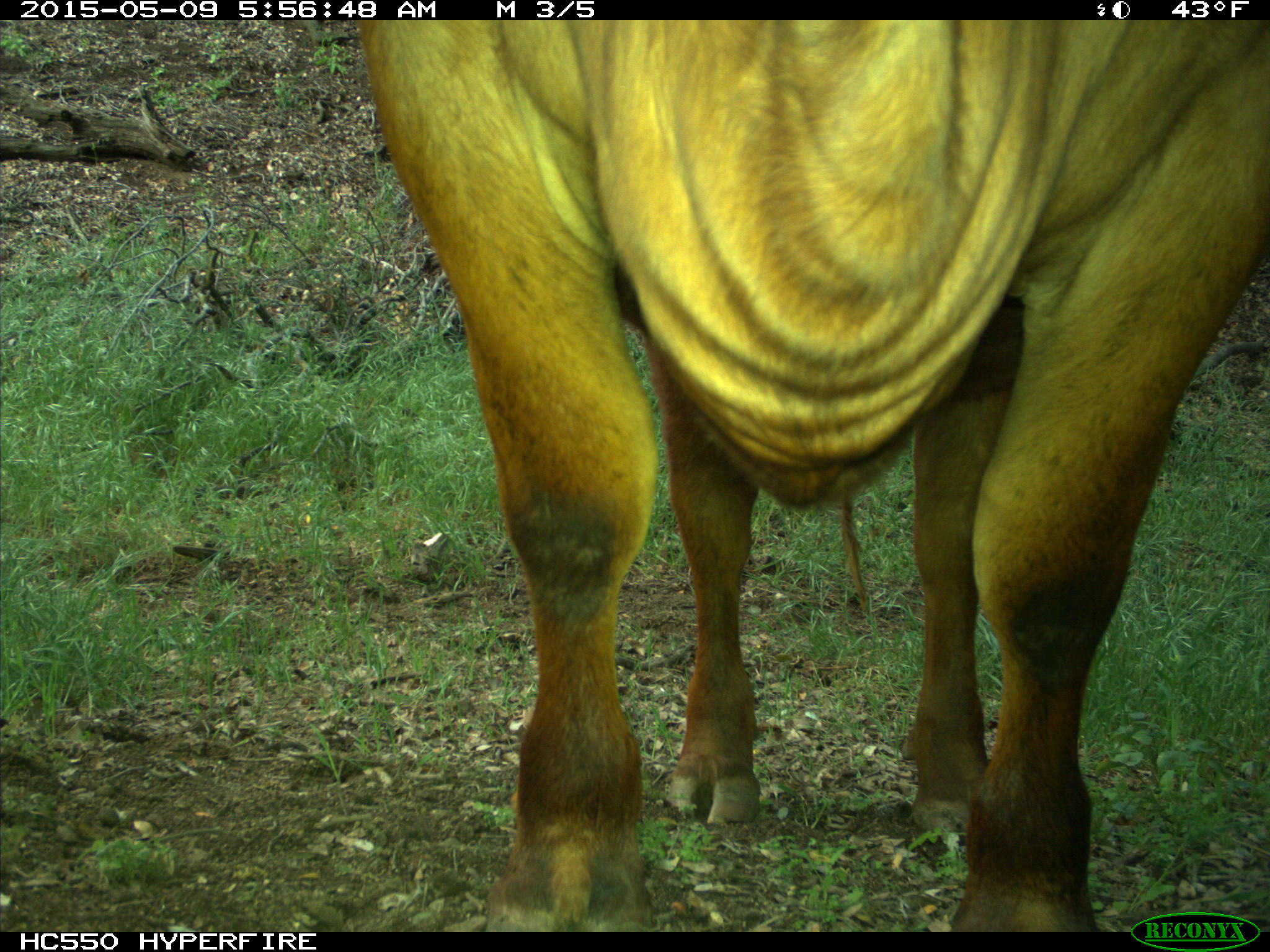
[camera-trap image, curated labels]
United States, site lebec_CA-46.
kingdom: Animalia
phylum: Chordata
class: Mammalia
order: Artiodactyla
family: Bovidae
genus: Bos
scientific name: Bos taurus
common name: domestic cow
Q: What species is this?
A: Bos taurus (domestic cow).